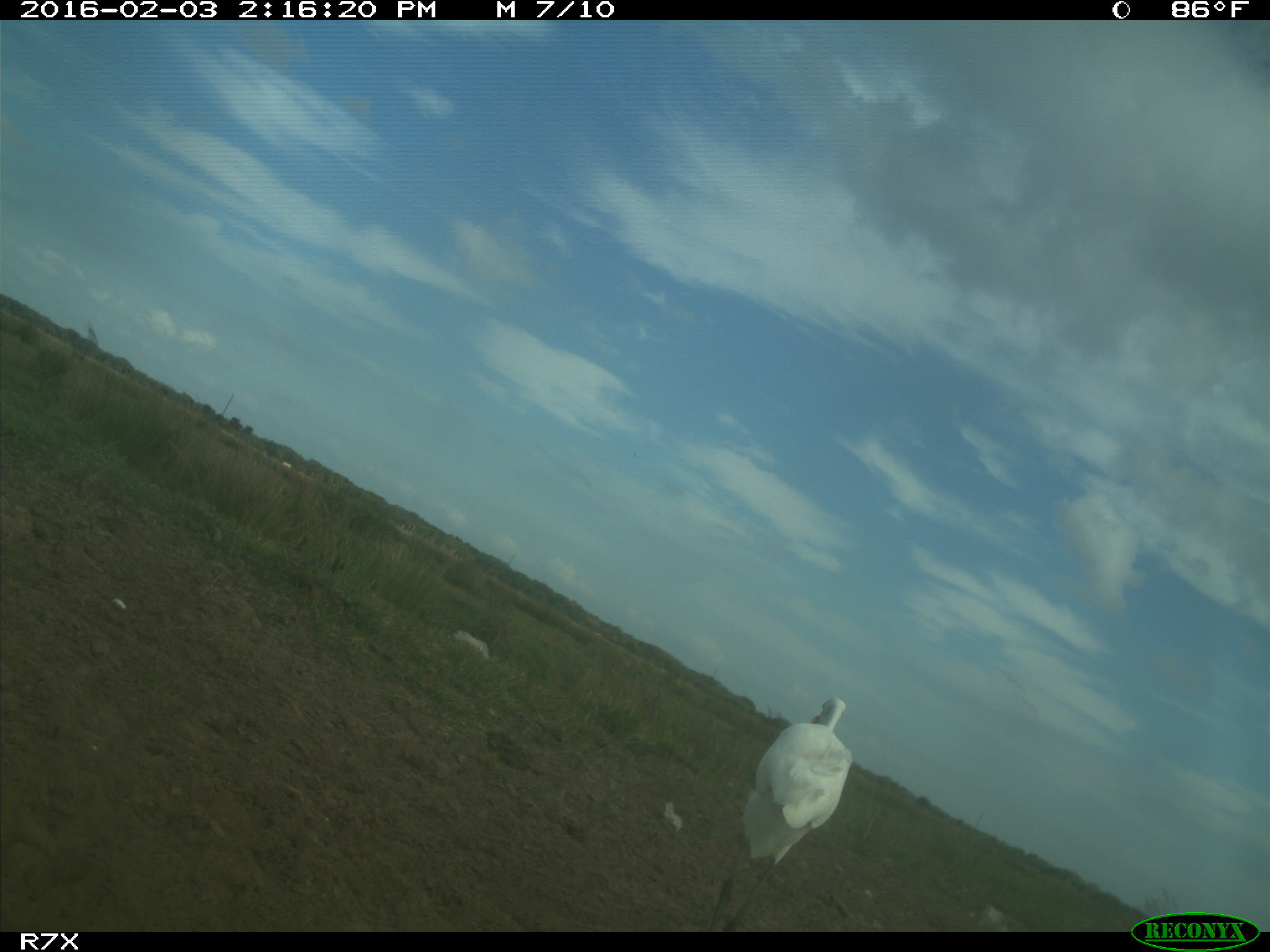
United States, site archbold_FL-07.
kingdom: Animalia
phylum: Chordata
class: Aves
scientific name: Aves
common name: birds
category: unidentified bird